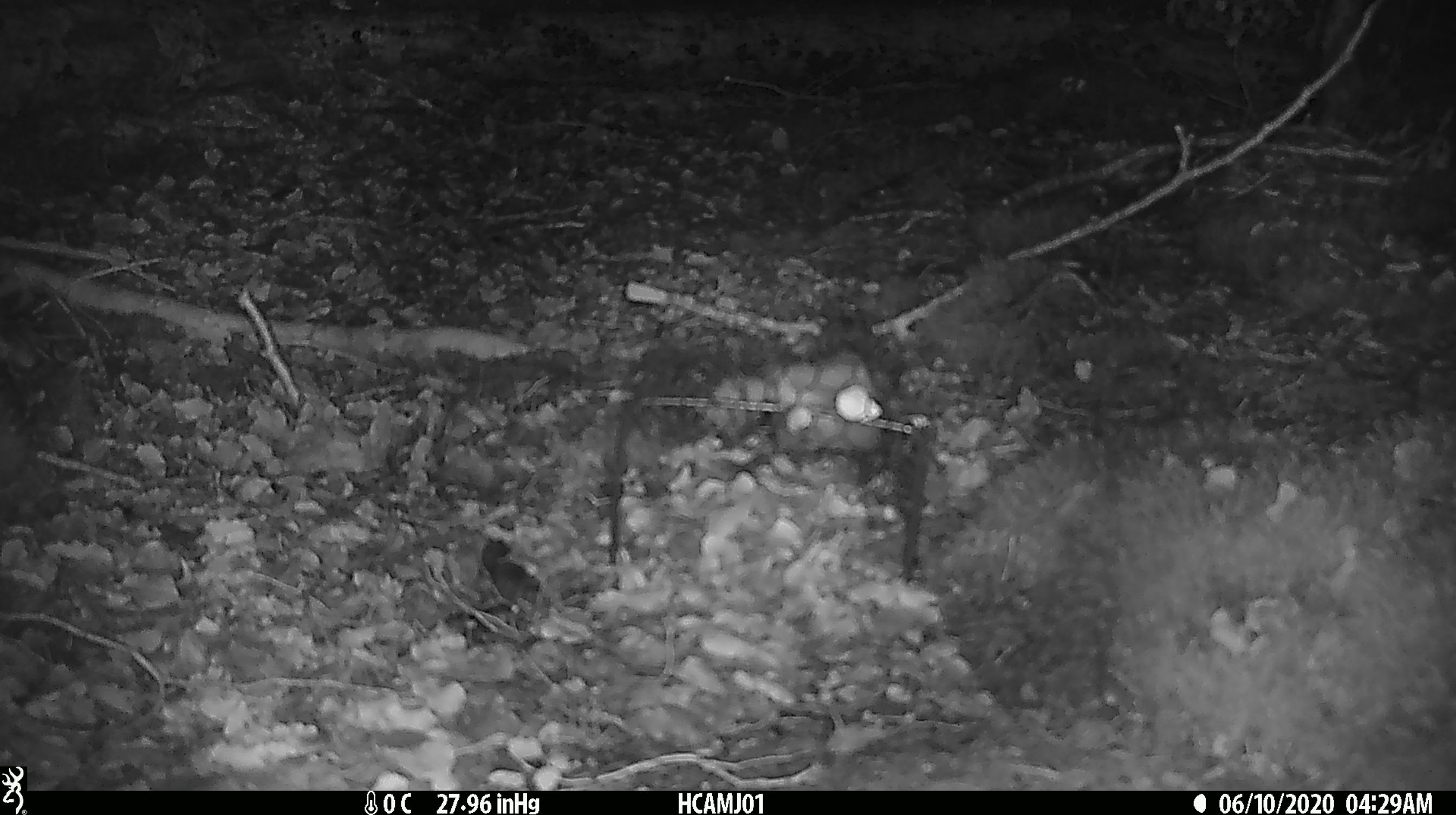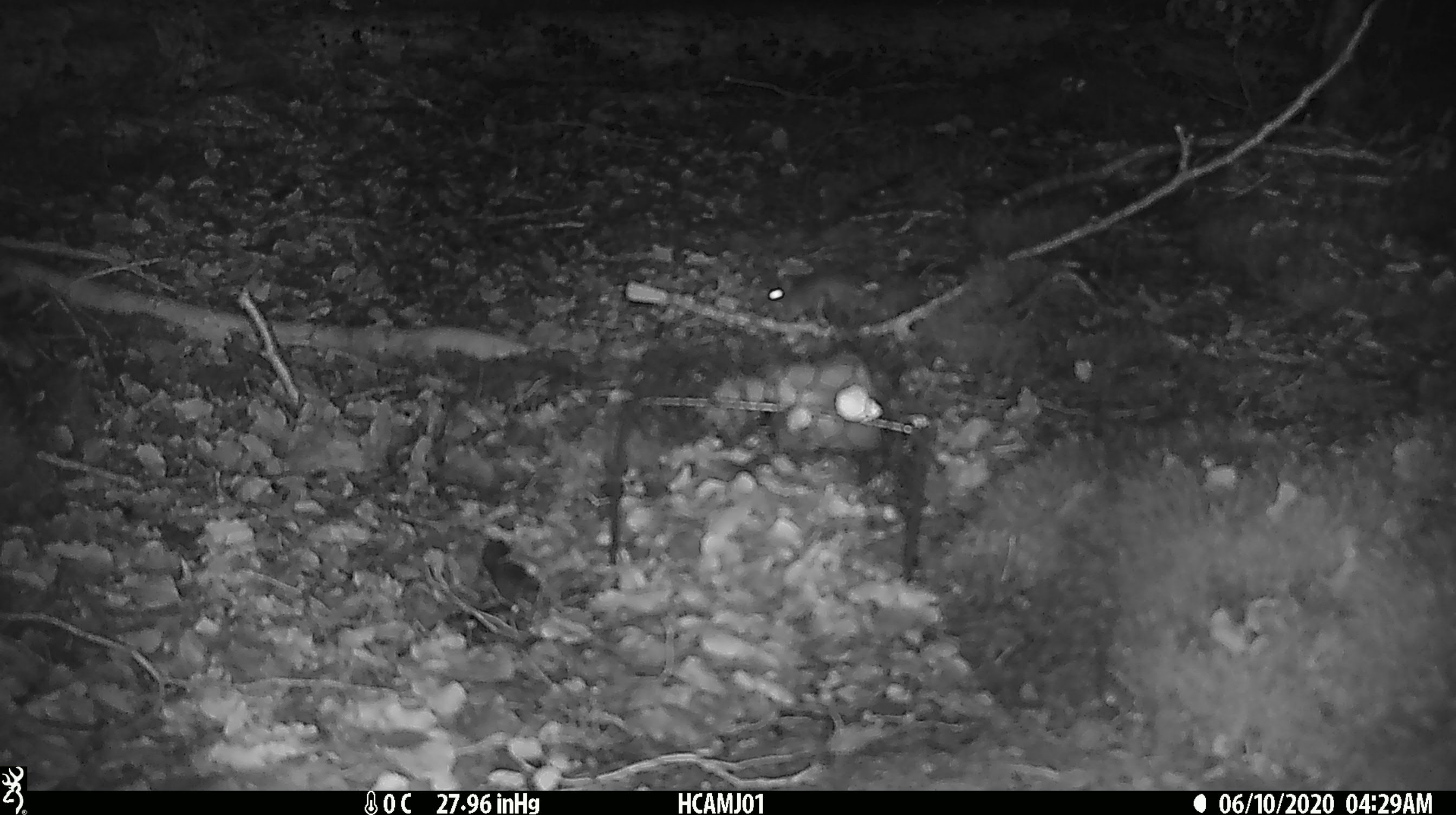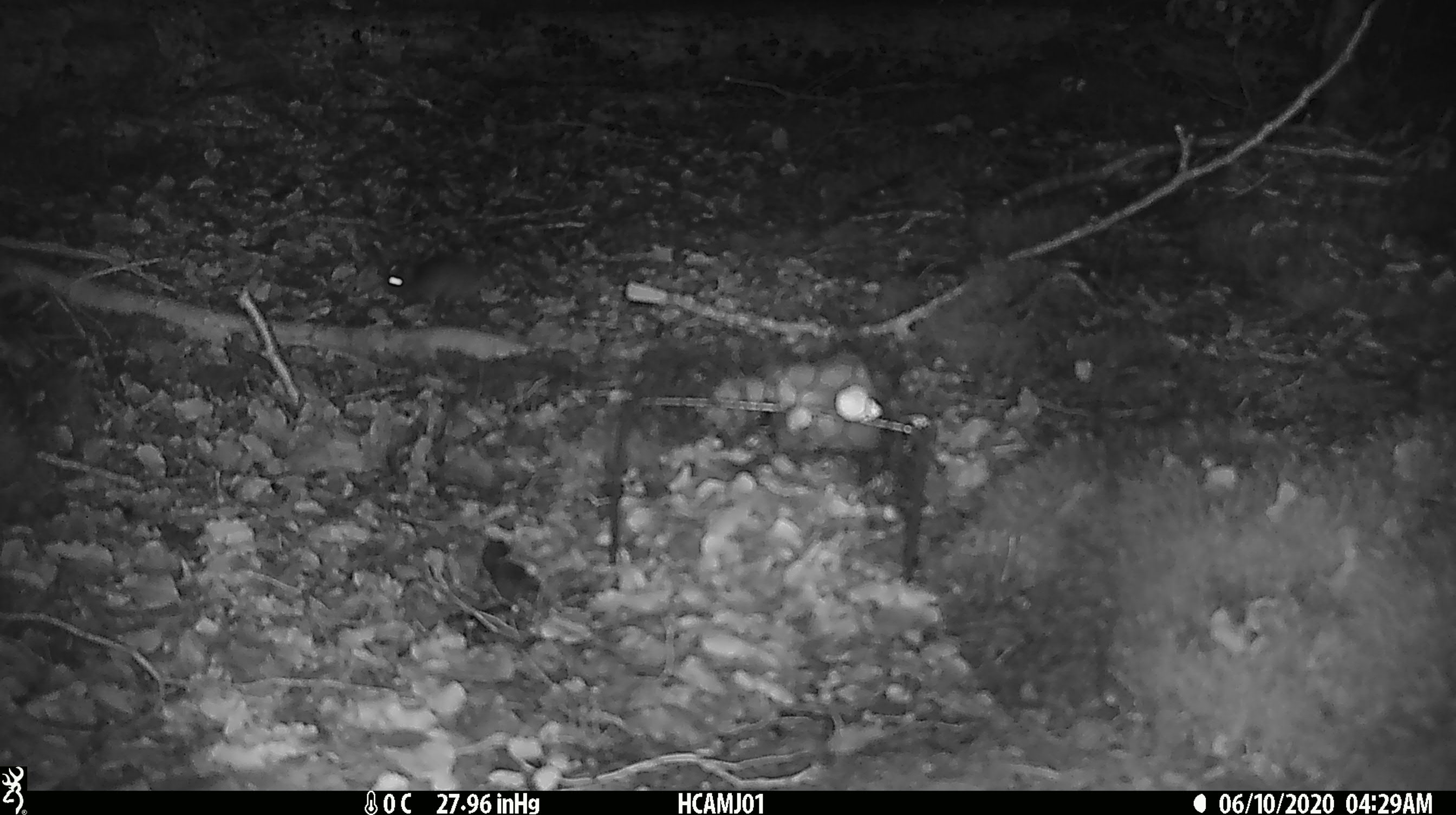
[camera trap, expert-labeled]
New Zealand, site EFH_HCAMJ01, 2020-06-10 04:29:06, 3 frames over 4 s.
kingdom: Animalia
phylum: Chordata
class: Mammalia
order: Rodentia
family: Muridae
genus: Mus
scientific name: Mus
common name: mouse